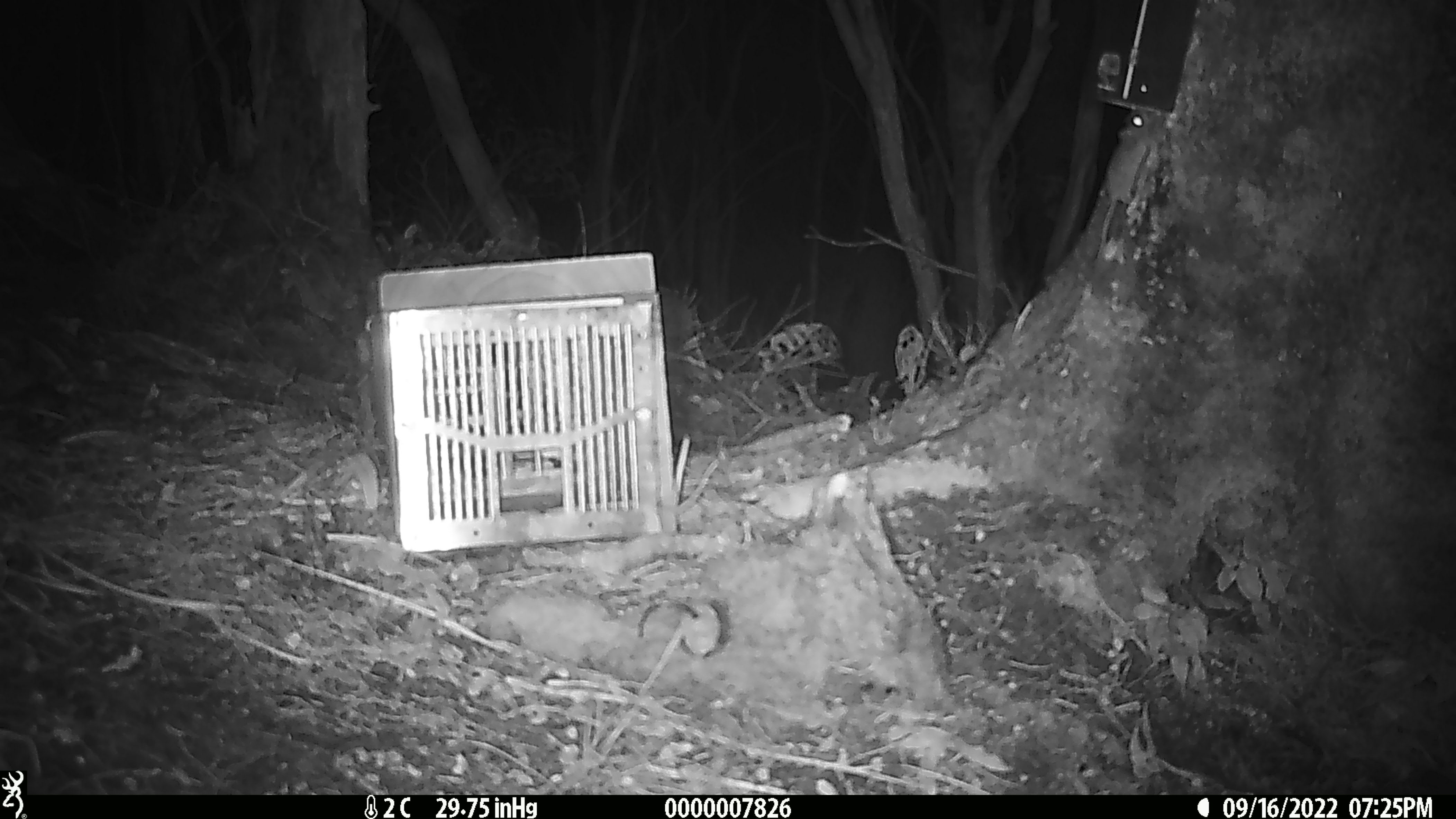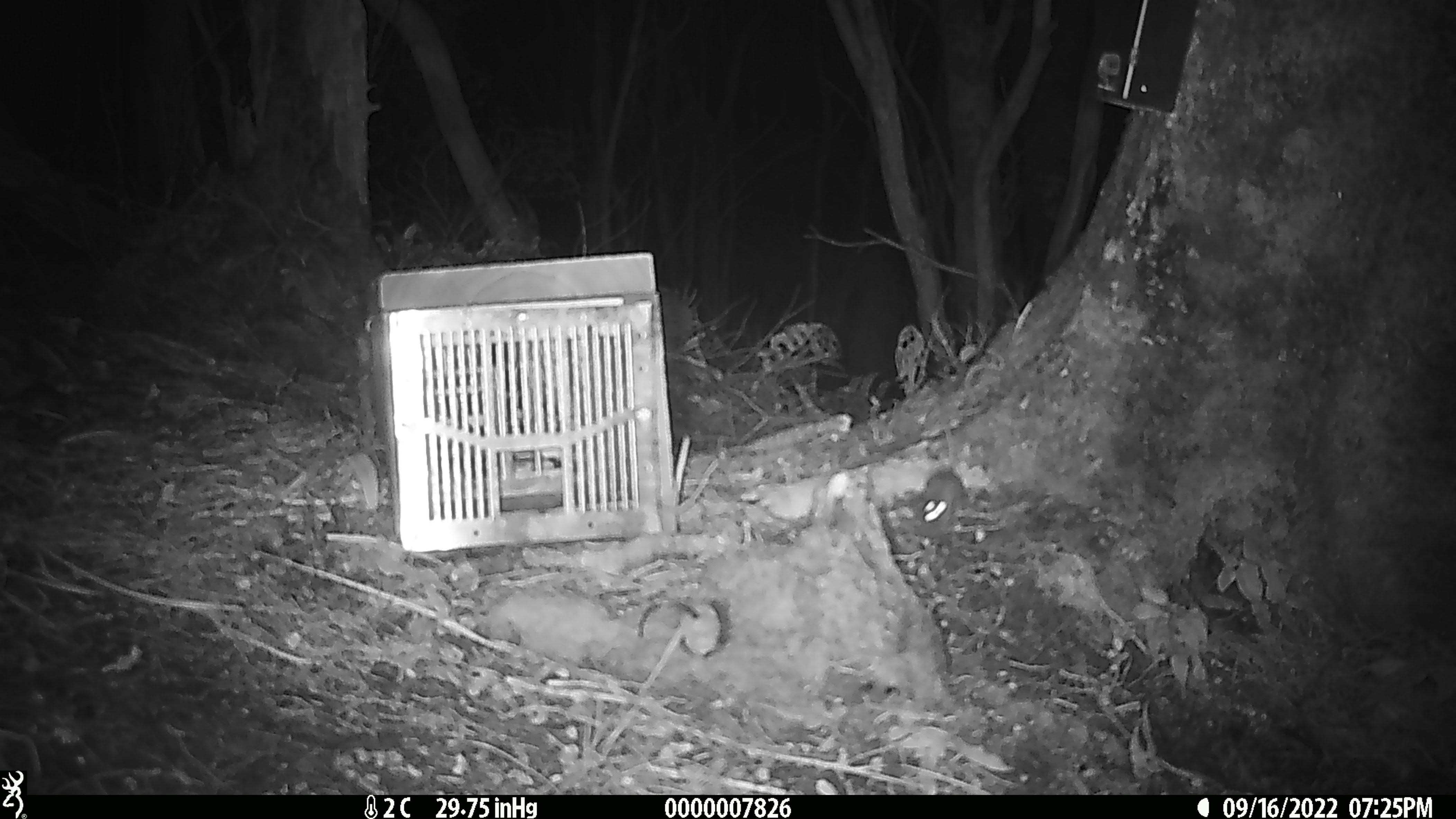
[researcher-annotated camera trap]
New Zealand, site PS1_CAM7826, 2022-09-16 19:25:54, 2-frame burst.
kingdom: Animalia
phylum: Chordata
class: Mammalia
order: Rodentia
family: Muridae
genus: Mus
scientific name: Mus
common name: mouse